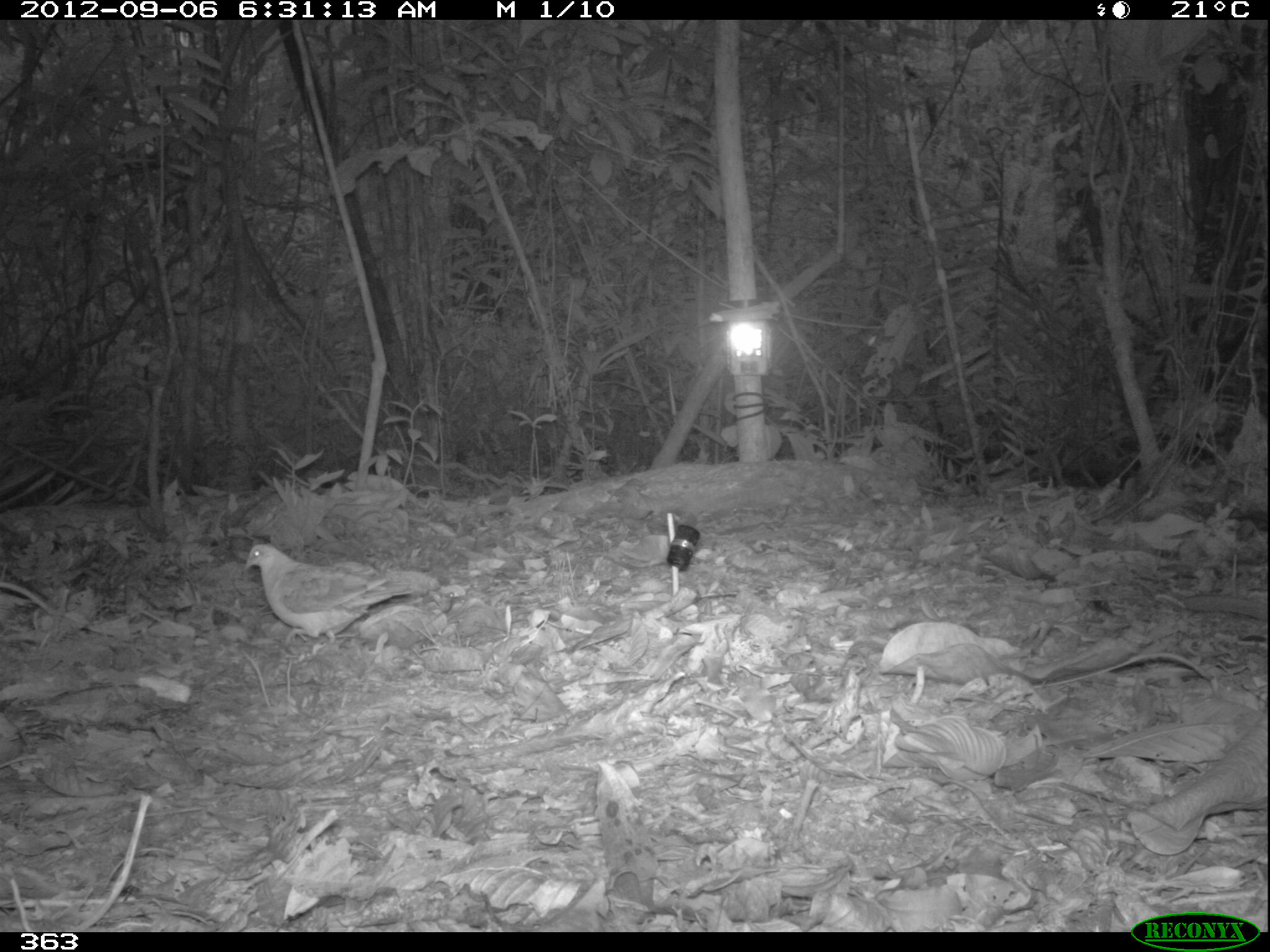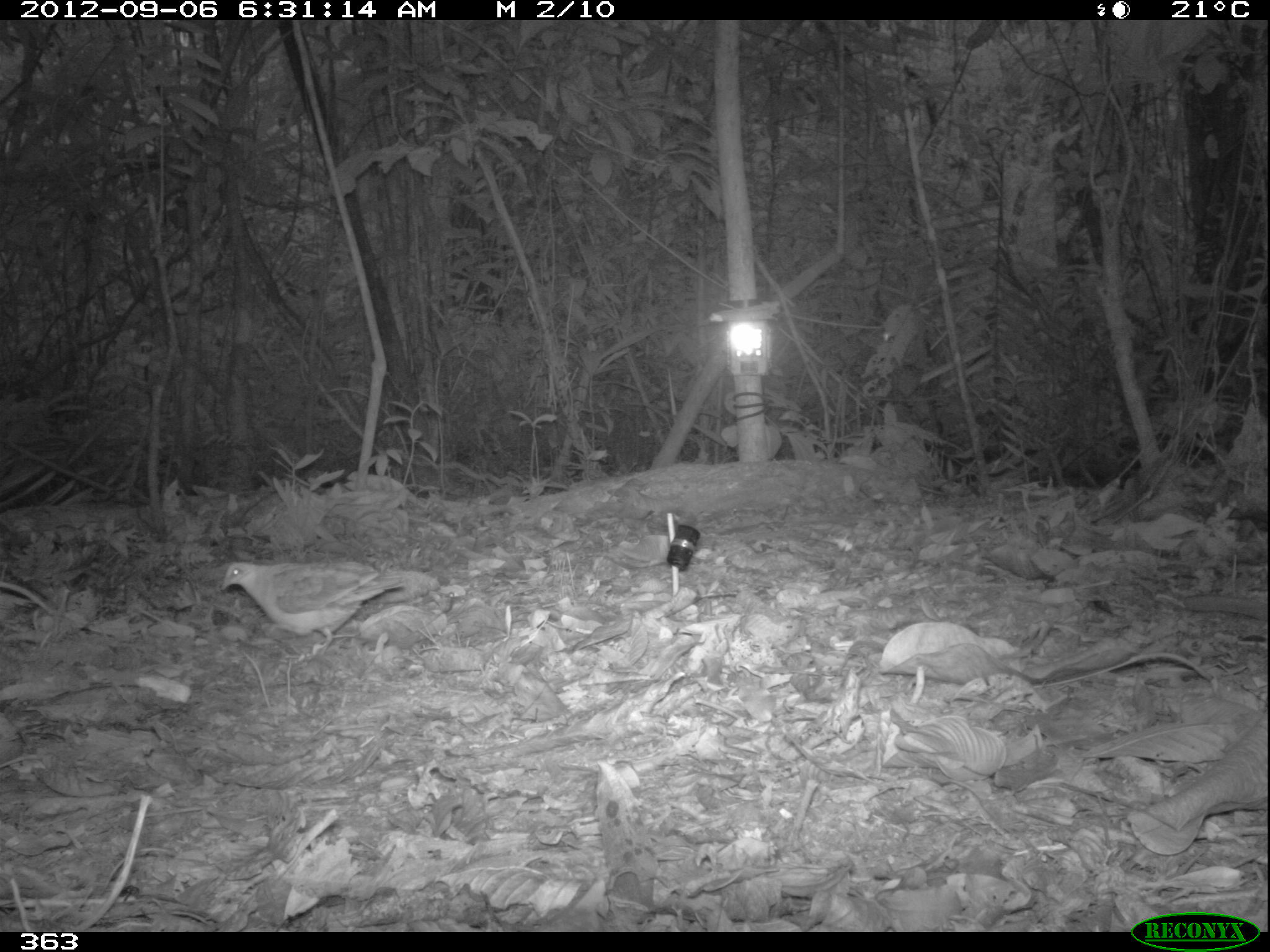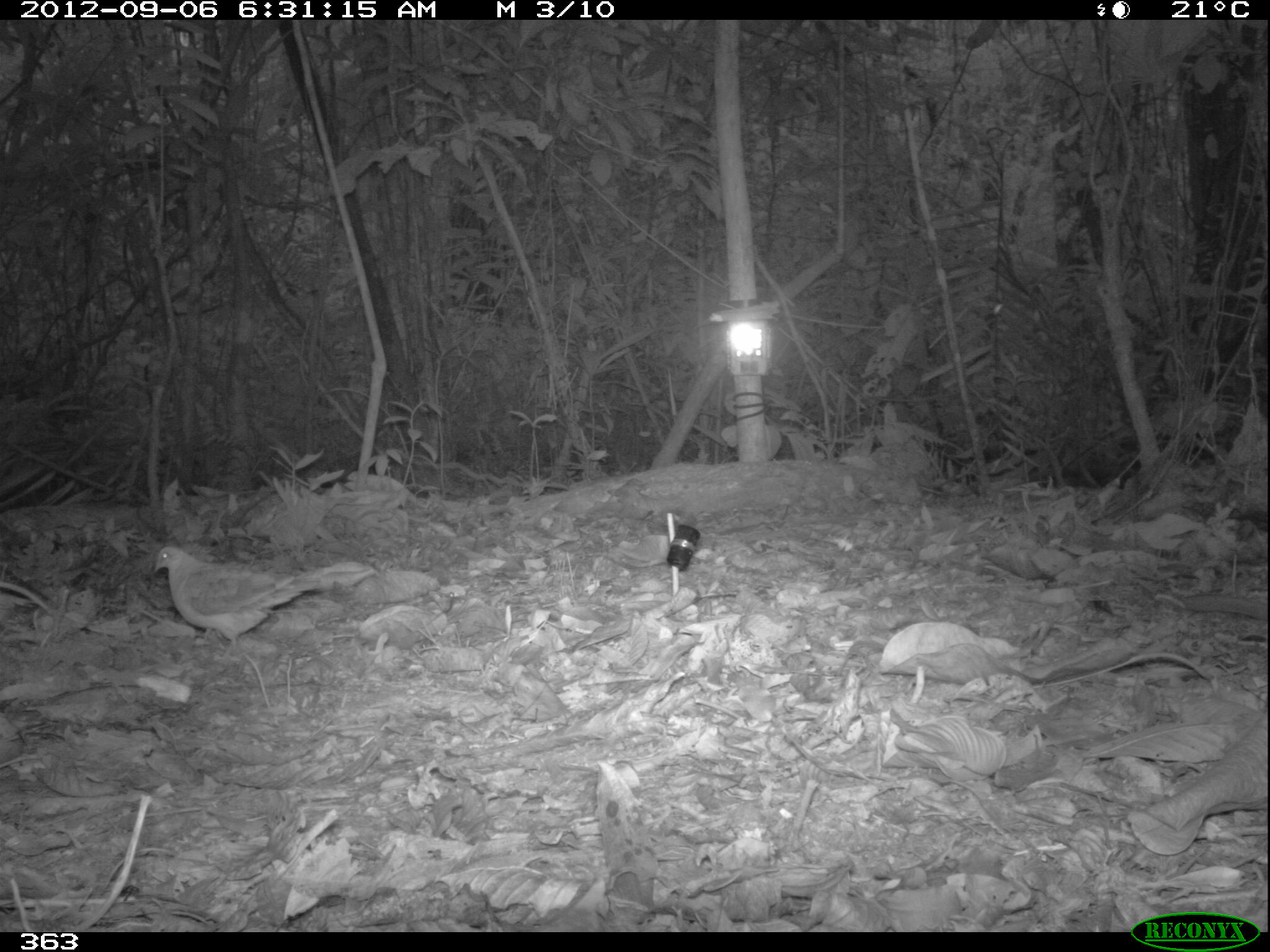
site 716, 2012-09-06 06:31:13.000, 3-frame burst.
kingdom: Animalia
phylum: Chordata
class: Aves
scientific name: Aves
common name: bird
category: unknown bird